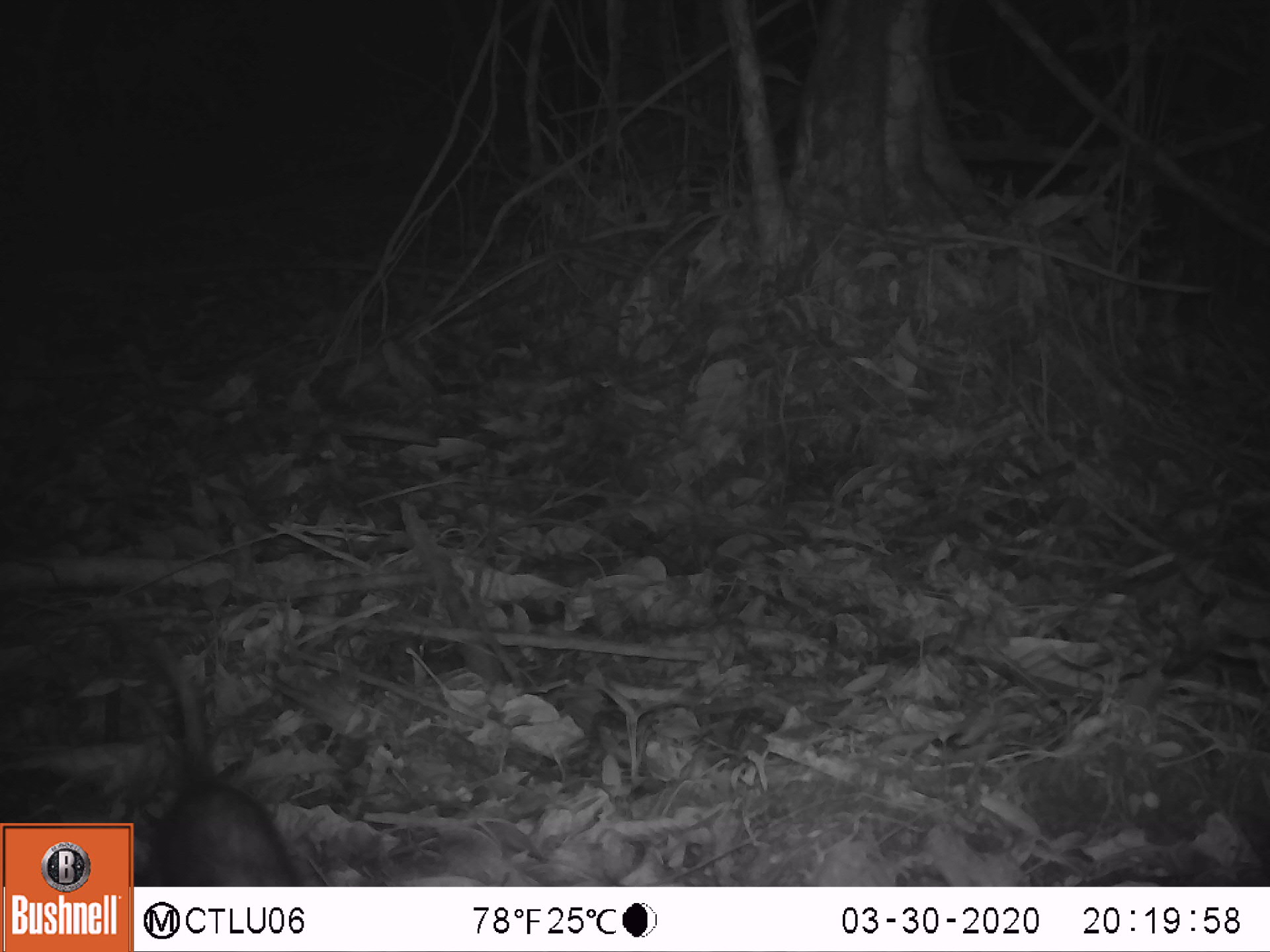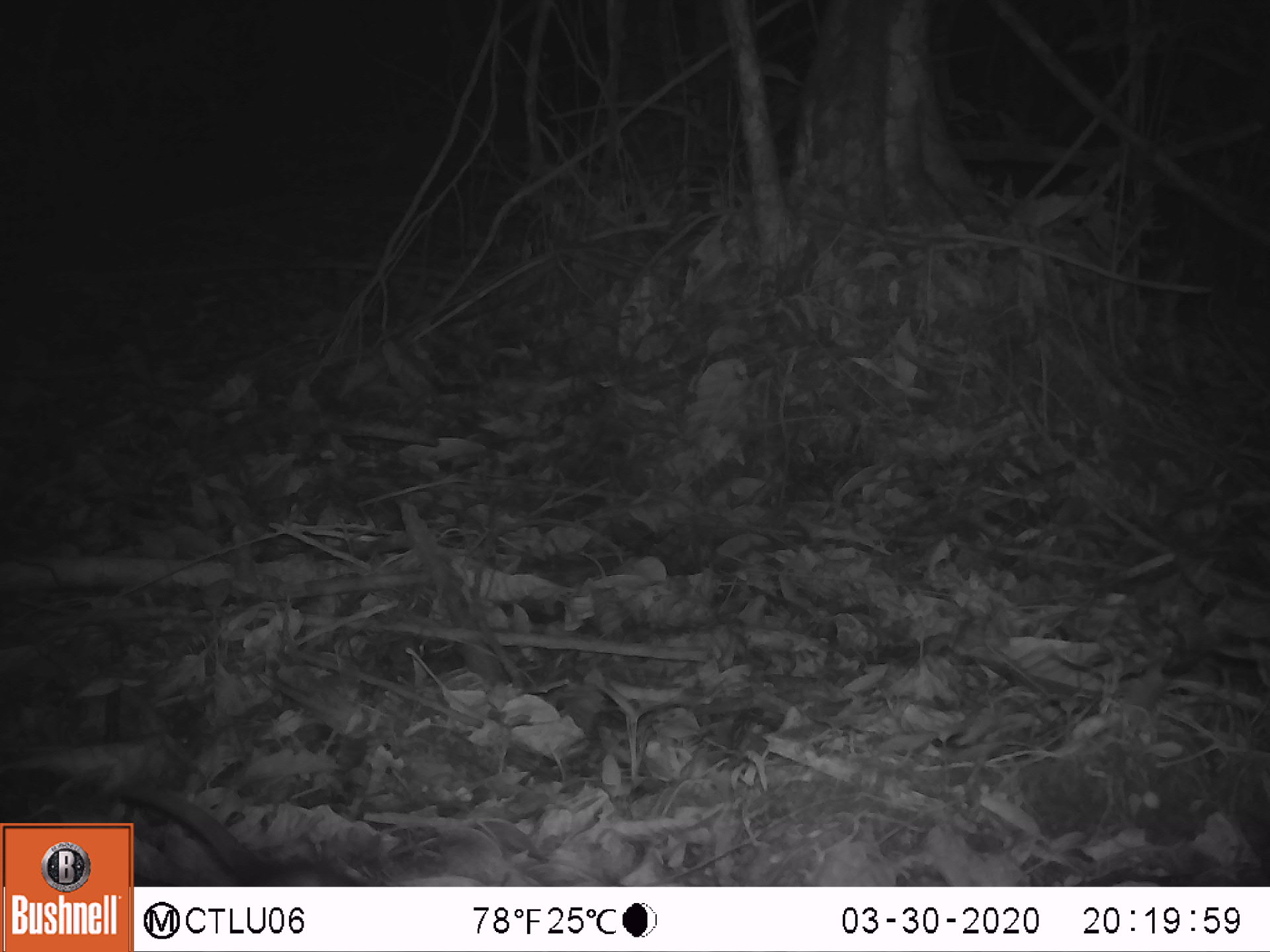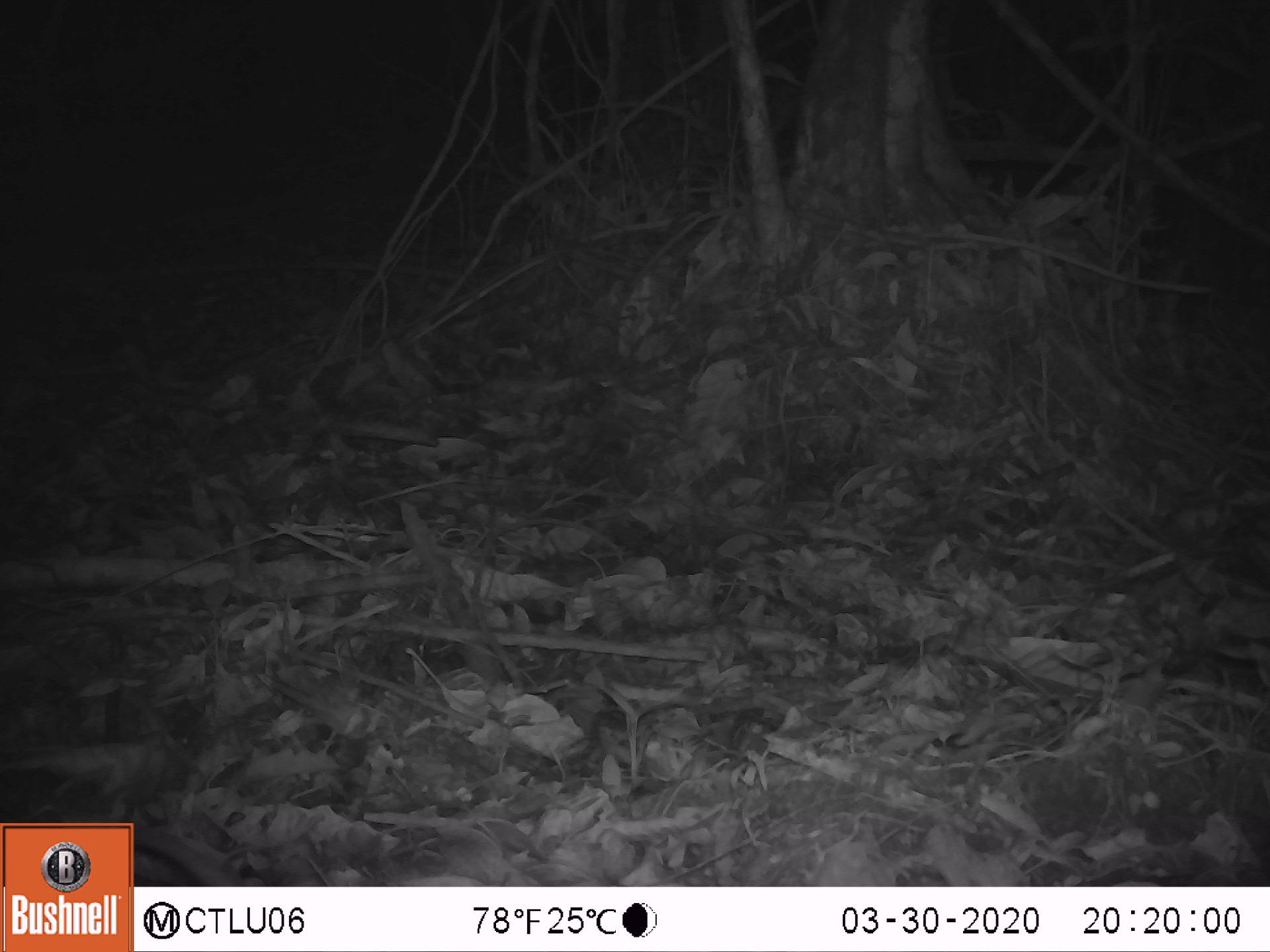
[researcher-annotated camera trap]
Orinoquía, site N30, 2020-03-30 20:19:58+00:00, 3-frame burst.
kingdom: Animalia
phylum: Chordata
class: Mammalia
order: Didelphimorphia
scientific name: Didelphimorphia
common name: possum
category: unknown possum